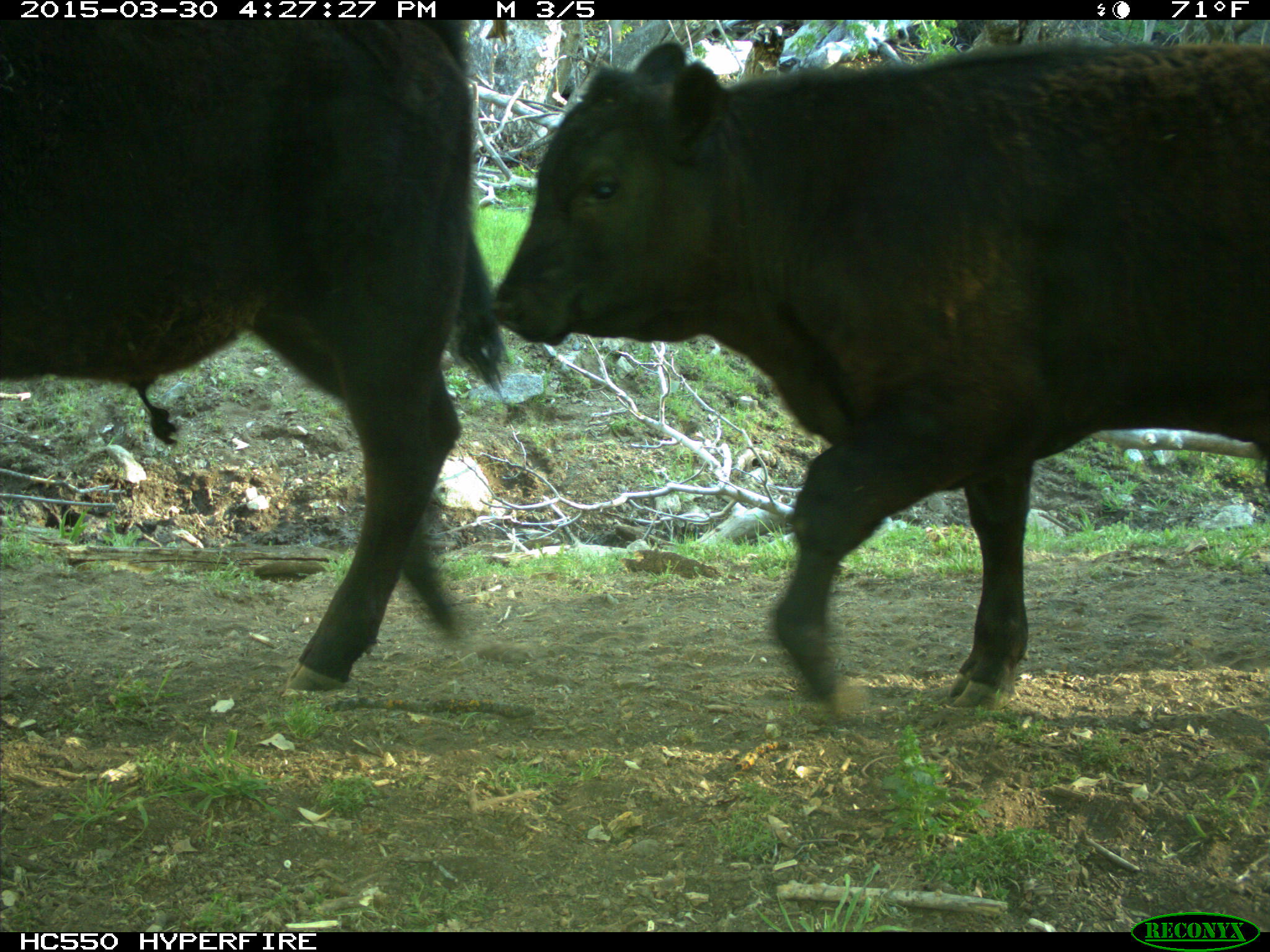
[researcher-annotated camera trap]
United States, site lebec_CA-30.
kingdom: Animalia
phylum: Chordata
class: Mammalia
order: Artiodactyla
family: Bovidae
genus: Bos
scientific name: Bos taurus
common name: domestic cow